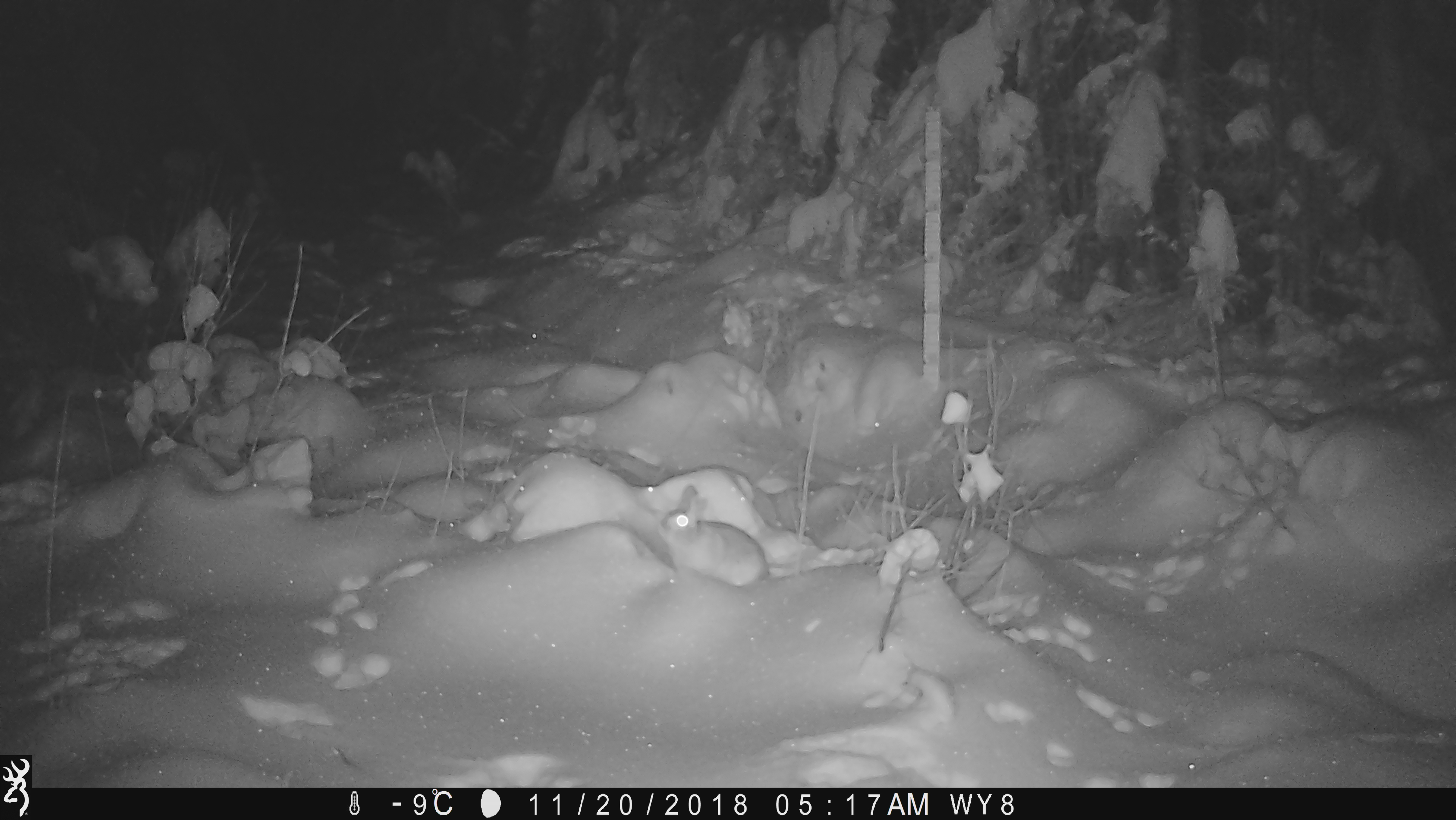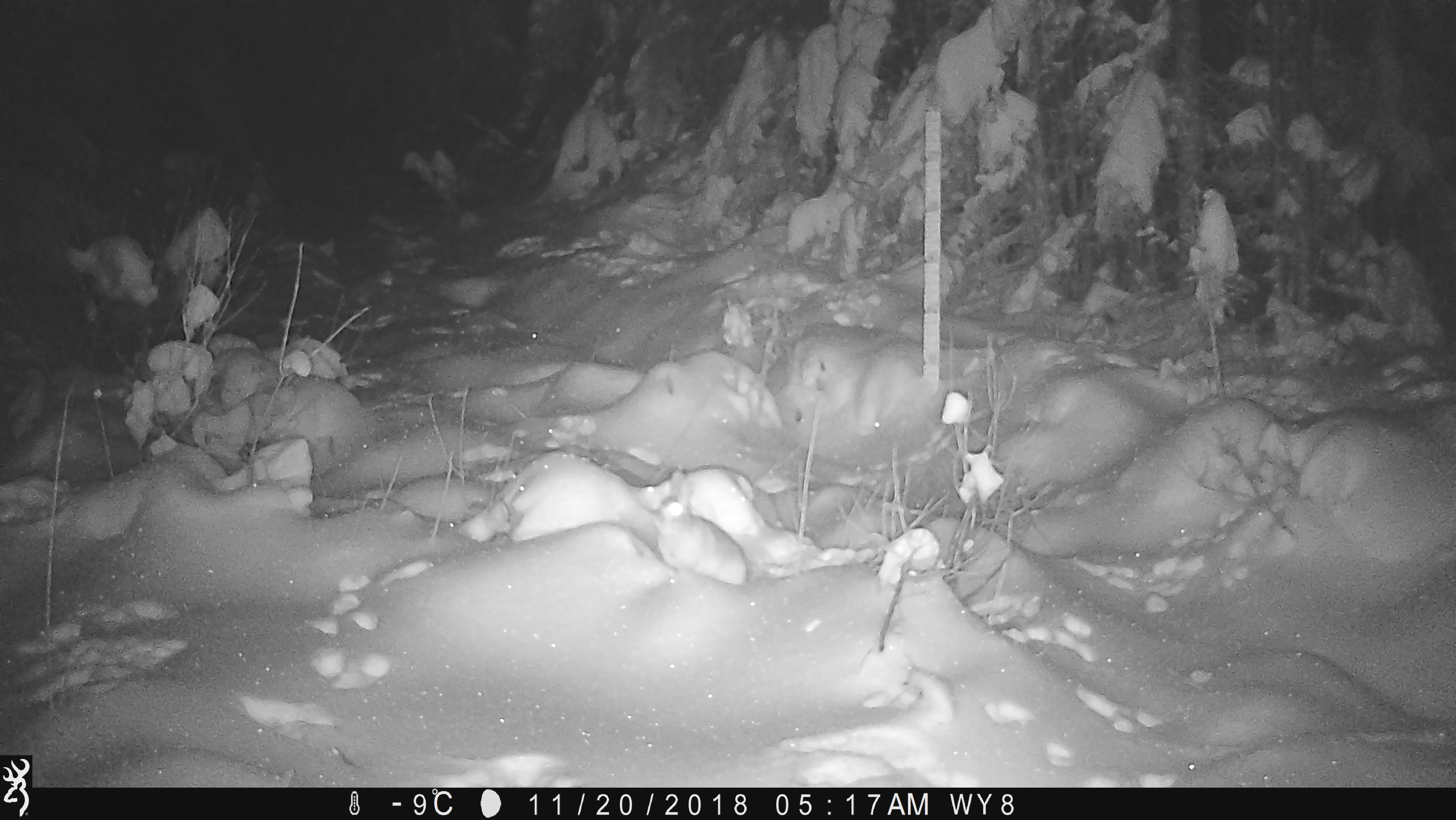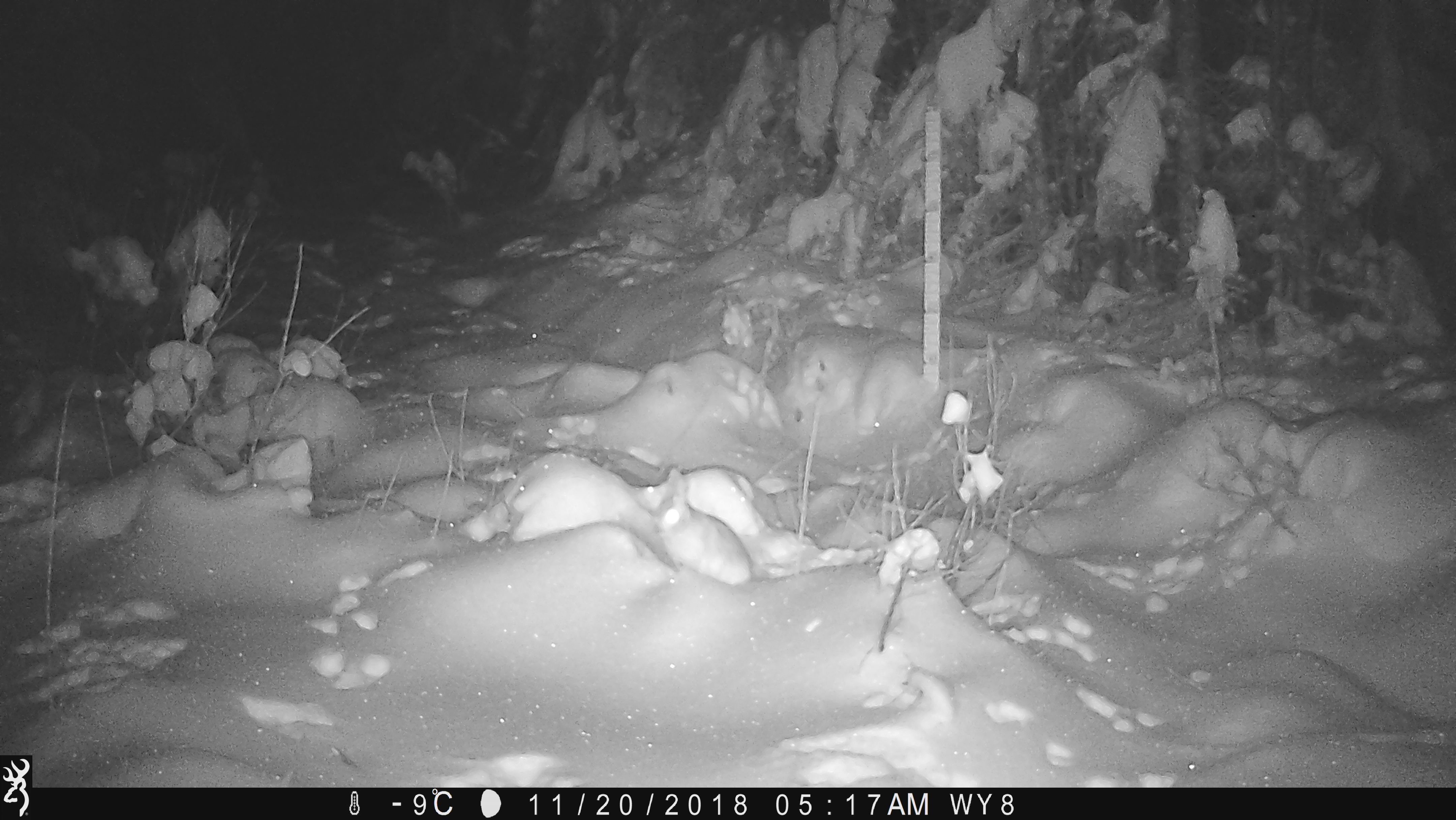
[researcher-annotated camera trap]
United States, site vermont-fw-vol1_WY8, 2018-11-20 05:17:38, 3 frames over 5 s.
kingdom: Animalia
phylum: Chordata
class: Mammalia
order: Lagomorpha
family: Leporidae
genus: Lepus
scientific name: Lepus americanus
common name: snowshoe hare